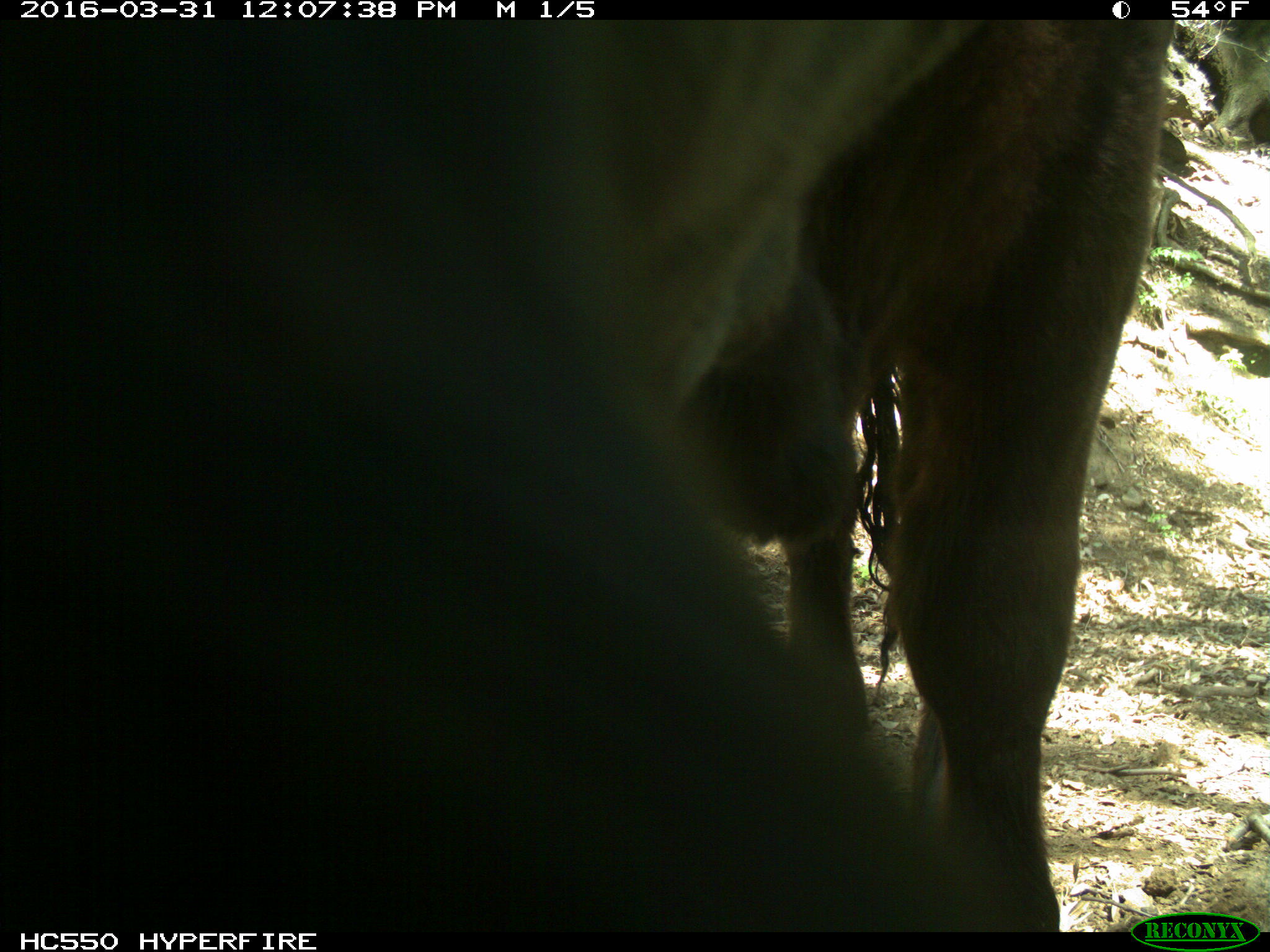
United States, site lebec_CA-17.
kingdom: Animalia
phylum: Chordata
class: Mammalia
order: Artiodactyla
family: Bovidae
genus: Bos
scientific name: Bos taurus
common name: domestic cow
Bos taurus (domestic cow).